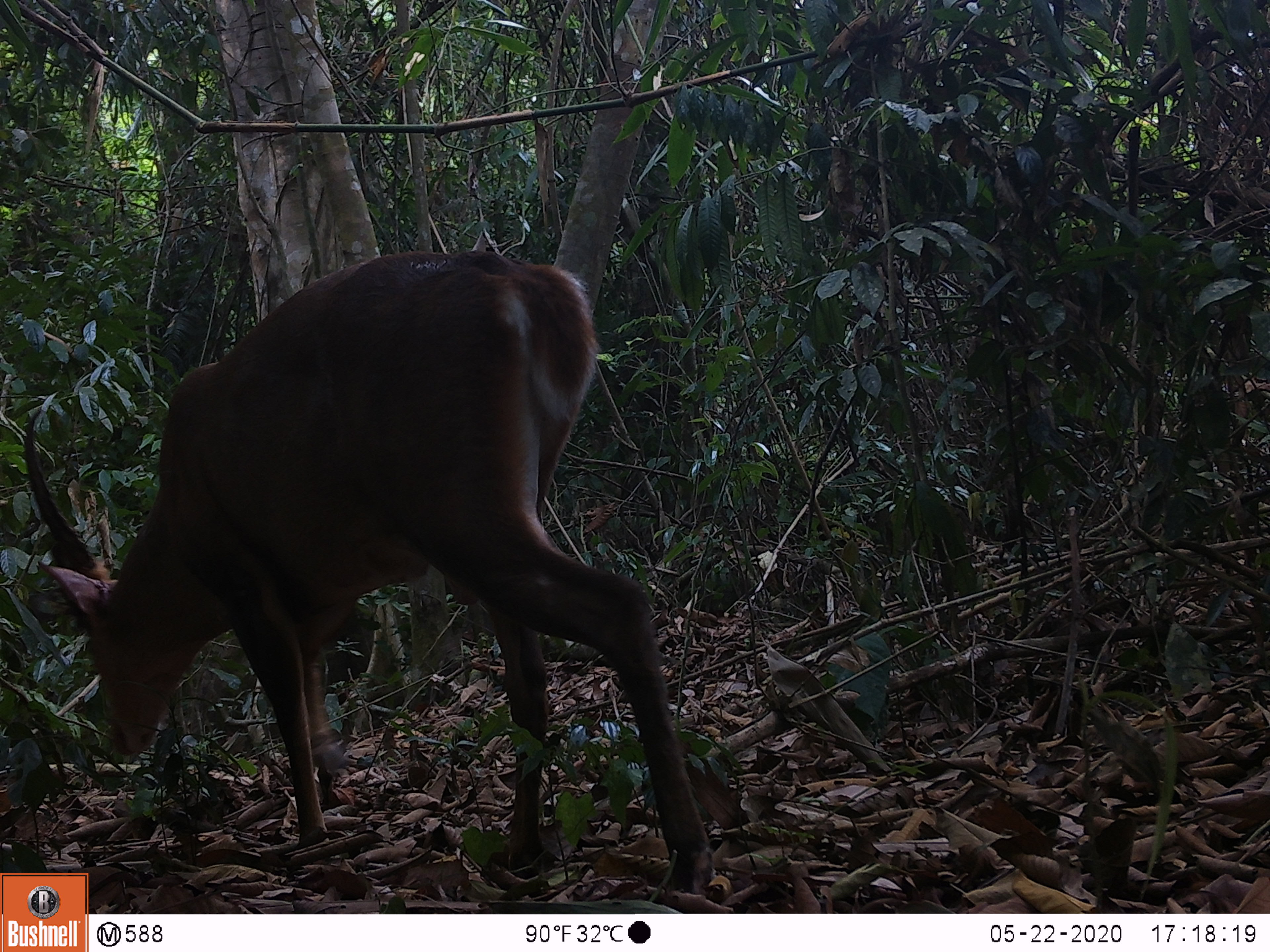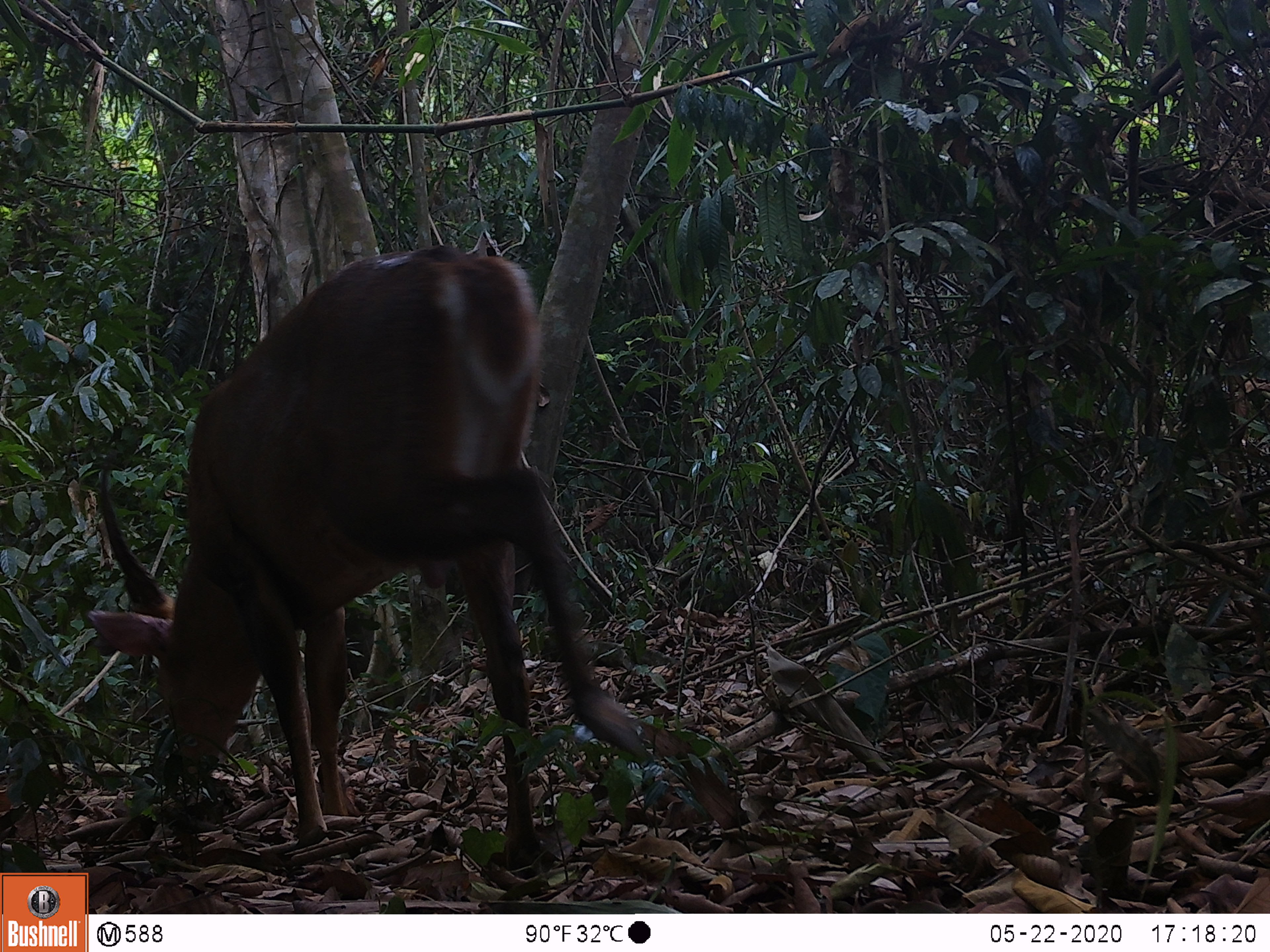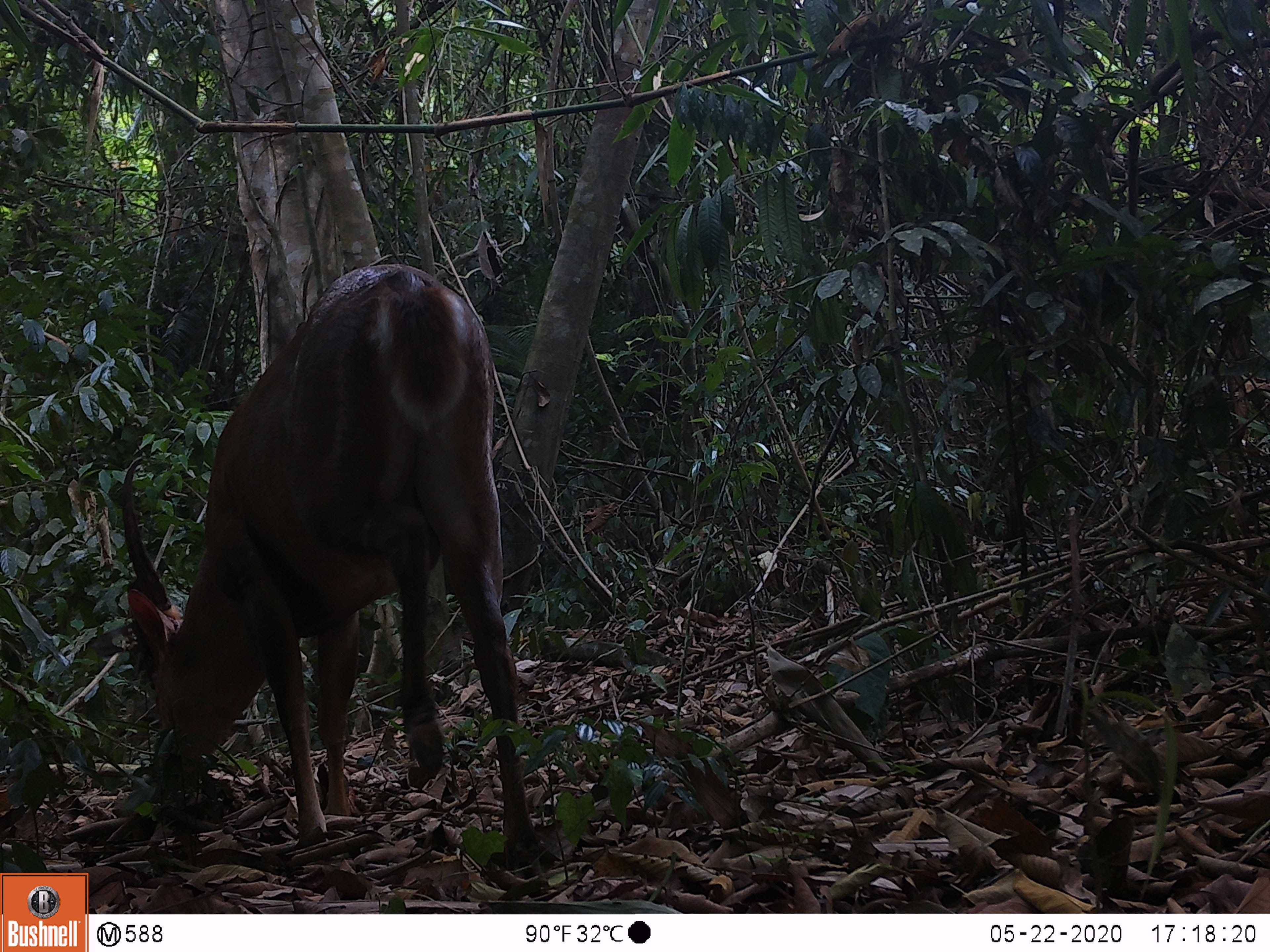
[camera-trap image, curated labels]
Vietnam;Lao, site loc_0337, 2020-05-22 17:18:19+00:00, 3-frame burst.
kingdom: Animalia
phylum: Chordata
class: Mammalia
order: Artiodactyla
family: Cervidae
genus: Muntiacus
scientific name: Muntiacus vuquangensis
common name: large-antlered muntjac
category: large antlered muntjac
Large antlered muntjac (large-antlered muntjac) (Muntiacus vuquangensis). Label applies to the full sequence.